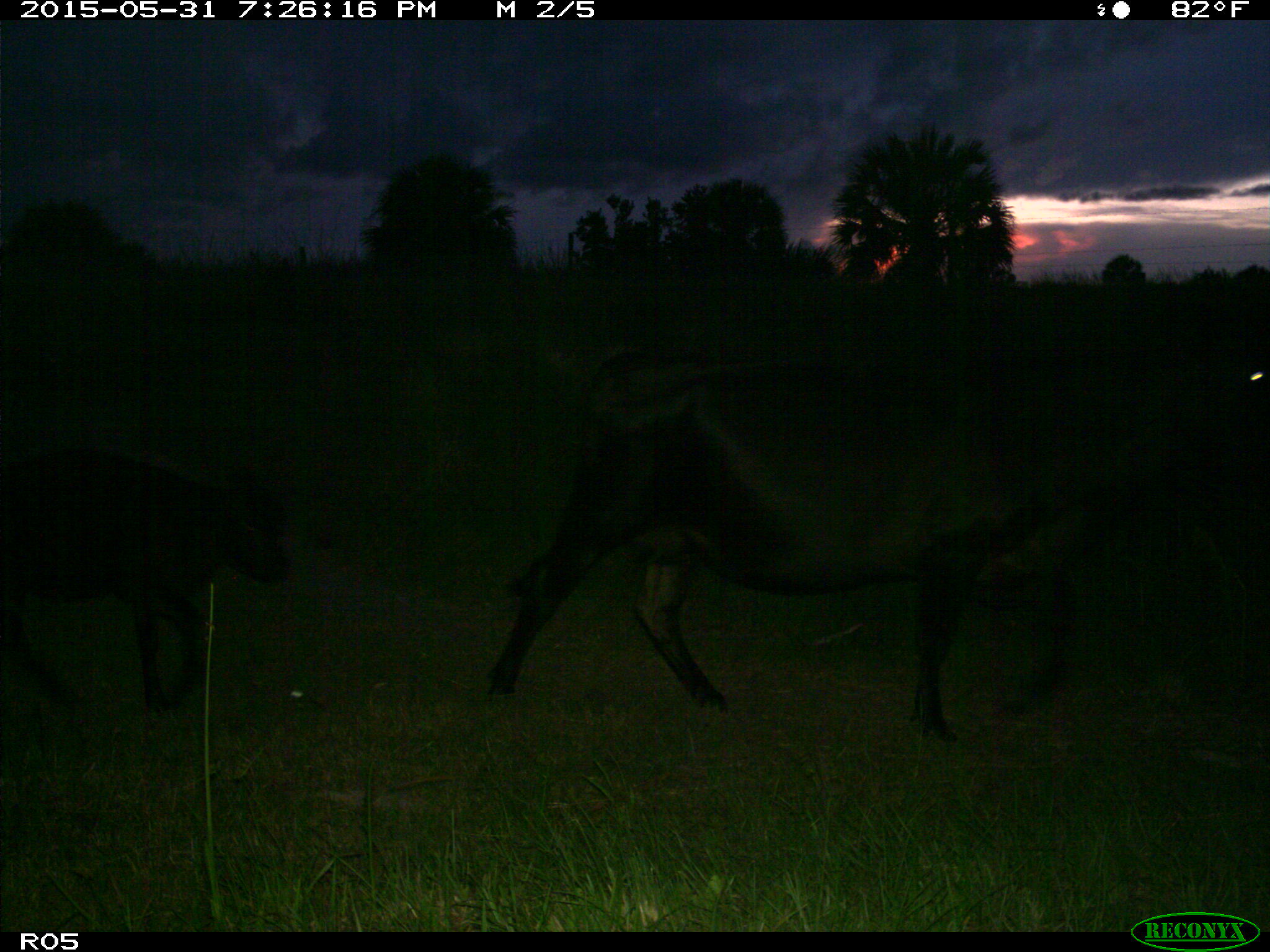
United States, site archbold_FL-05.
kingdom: Animalia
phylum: Chordata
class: Mammalia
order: Artiodactyla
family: Bovidae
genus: Bos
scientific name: Bos taurus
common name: domestic cow